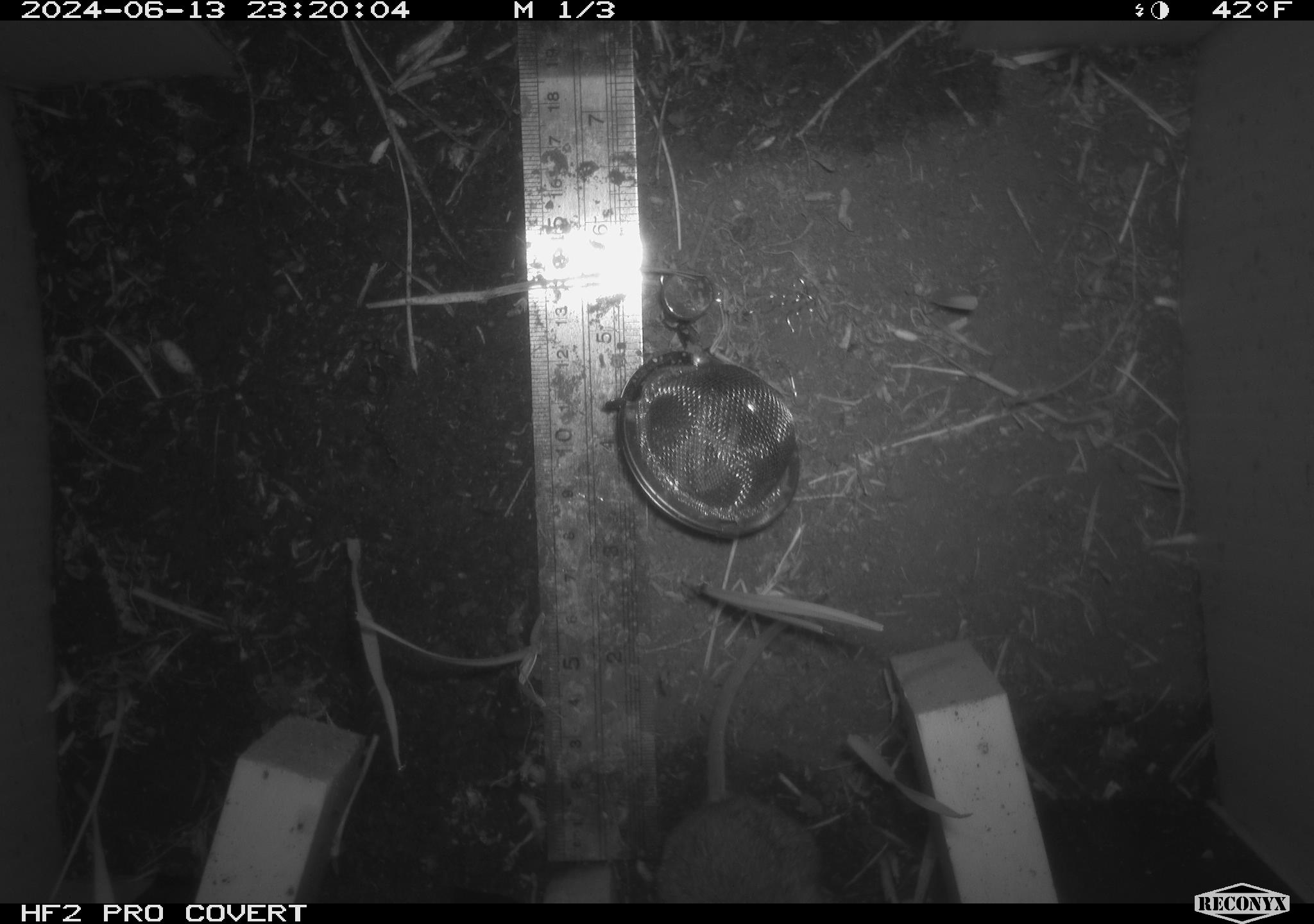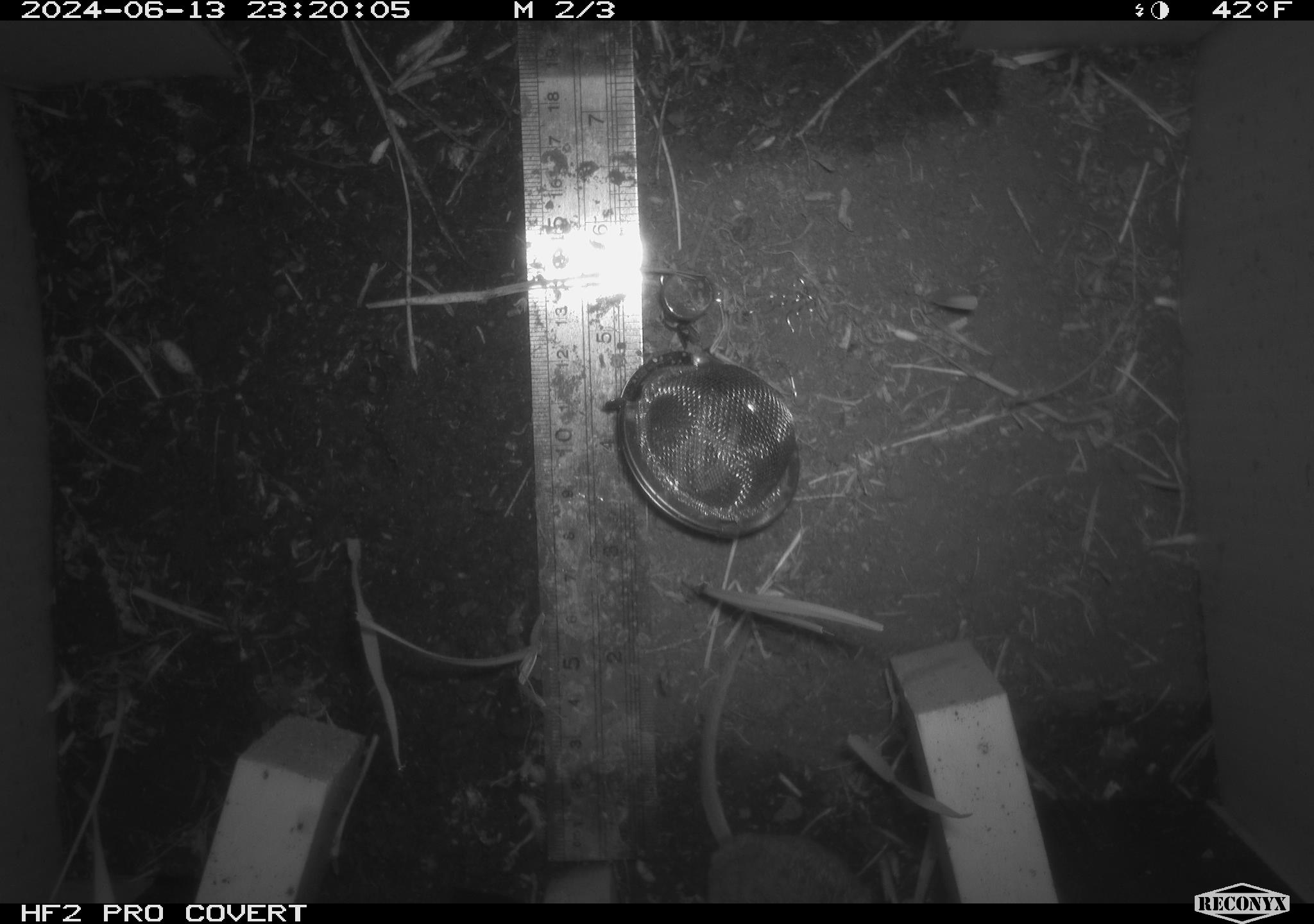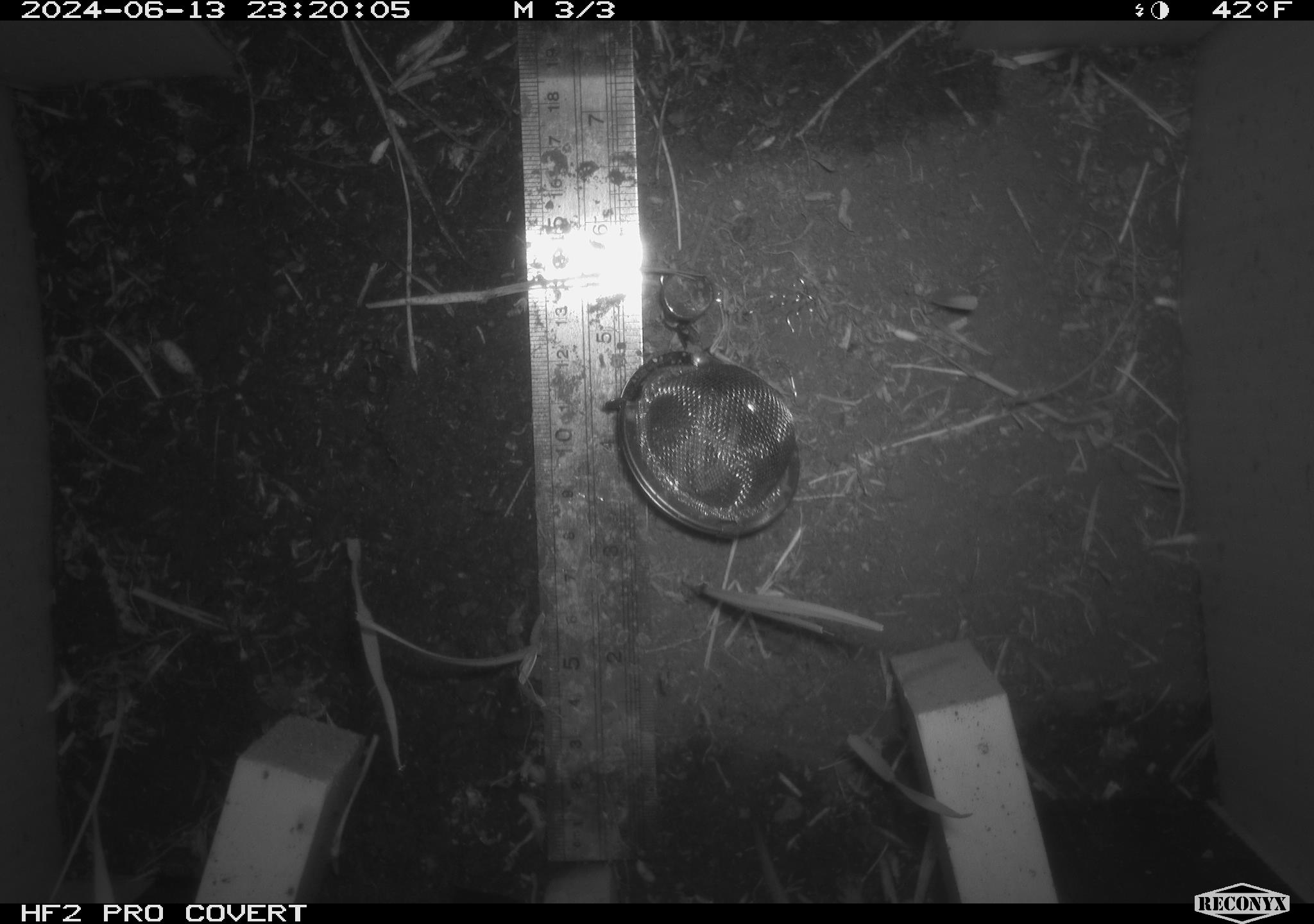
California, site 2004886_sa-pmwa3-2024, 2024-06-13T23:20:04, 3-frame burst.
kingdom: Animalia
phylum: Chordata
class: Mammalia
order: Rodentia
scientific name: Rodentia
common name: mouse species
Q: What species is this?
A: Mouse species (Rodentia).